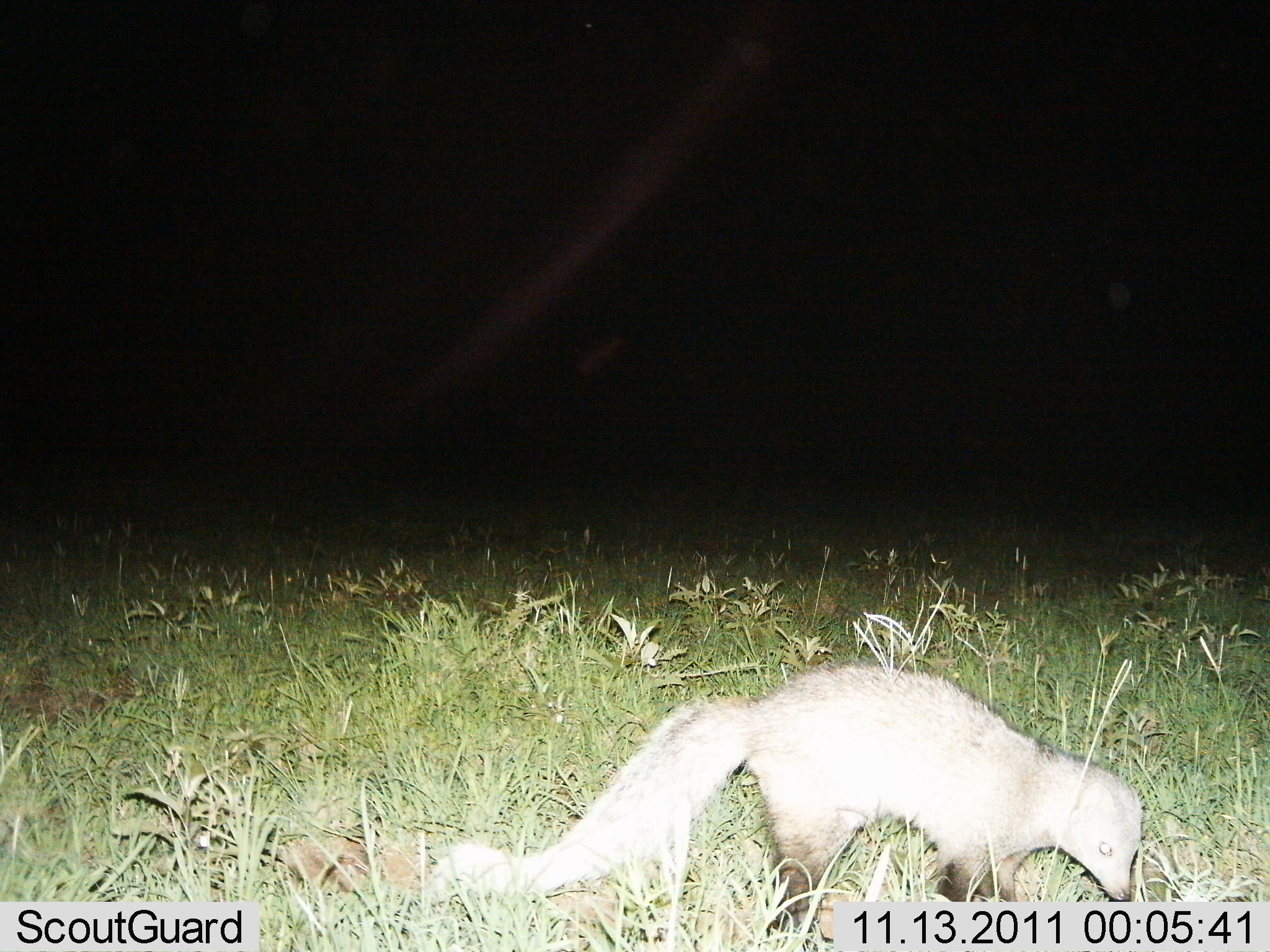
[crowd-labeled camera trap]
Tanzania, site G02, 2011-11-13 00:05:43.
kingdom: Animalia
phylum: Chordata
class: Mammalia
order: Carnivora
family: Herpestidae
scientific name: Herpestidae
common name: mongoose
Mongoose (Herpestidae), count 1. Behavior (volunteer vote fractions): standing 62%, resting 0%, moving 31%, interacting 0%. Young present (vote fraction): 0%. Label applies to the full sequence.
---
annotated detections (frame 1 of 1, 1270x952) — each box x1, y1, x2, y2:
animal: 431, 661, 1142, 952